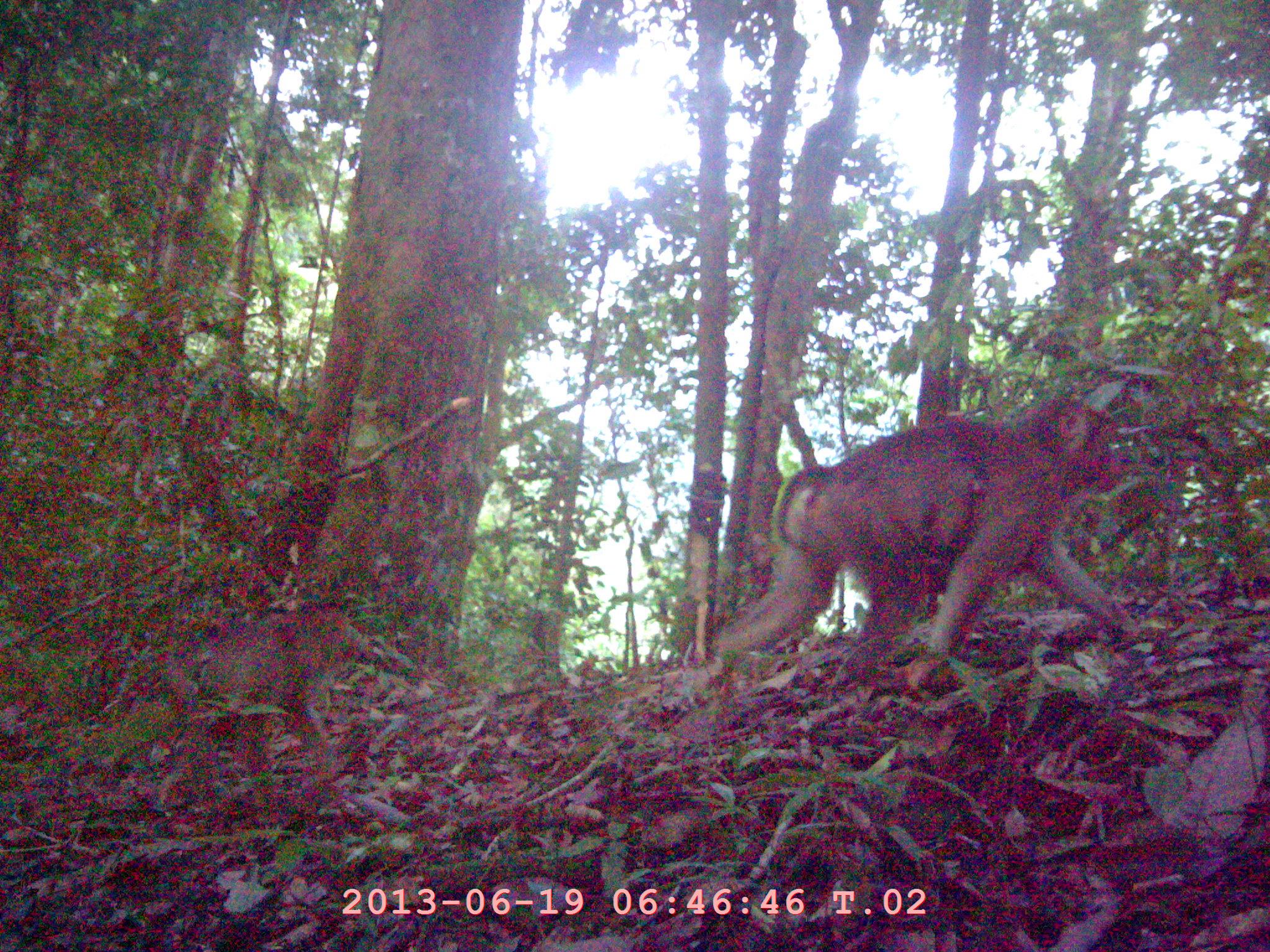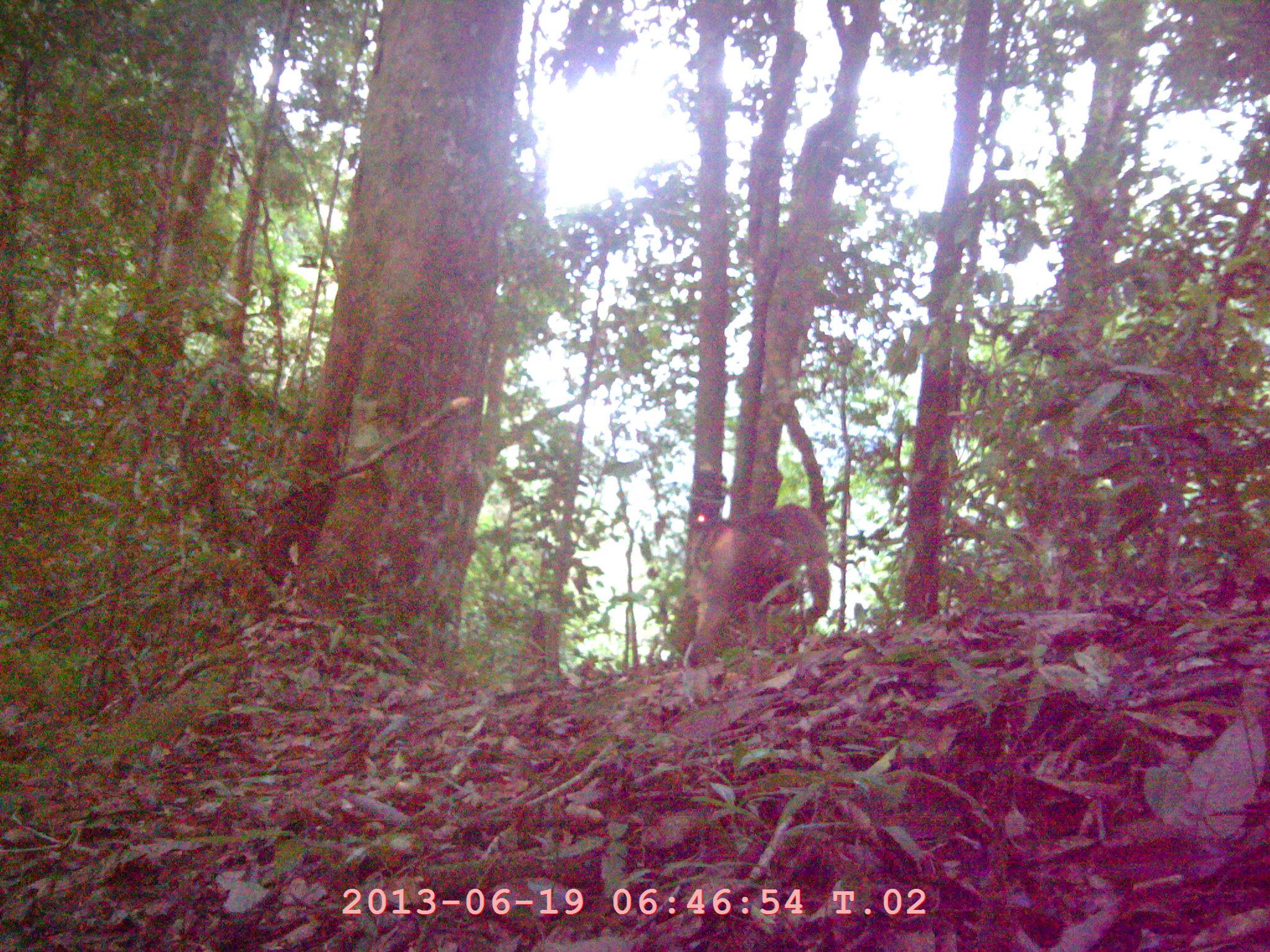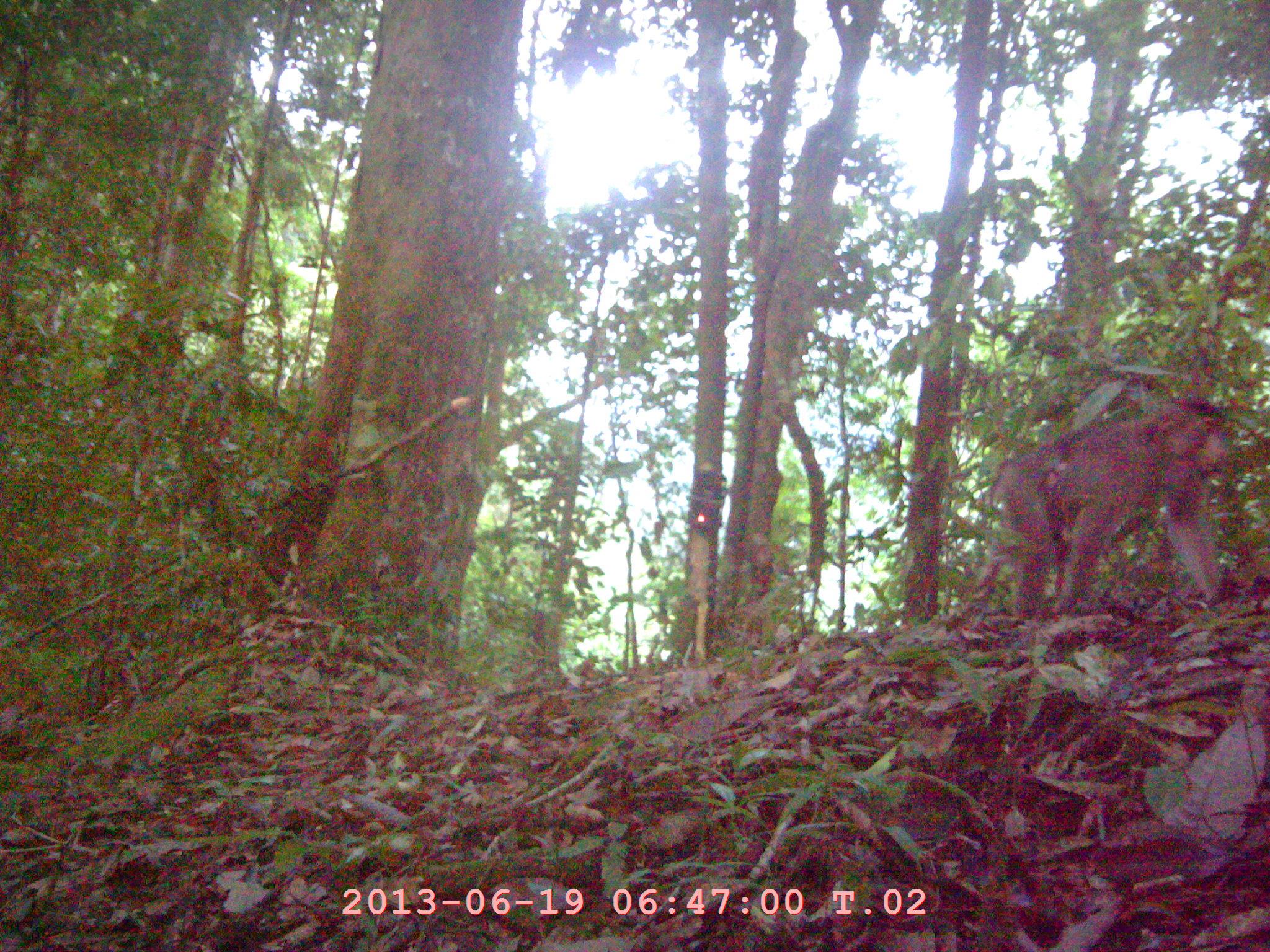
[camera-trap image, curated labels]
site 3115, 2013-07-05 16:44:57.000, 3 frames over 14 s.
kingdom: Animalia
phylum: Chordata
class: Mammalia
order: Primates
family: Cercopithecidae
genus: Macaca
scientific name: Macaca nemestrina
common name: southern pig-tailed macaque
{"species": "Macaca nemestrina (southern pig-tailed macaque)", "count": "2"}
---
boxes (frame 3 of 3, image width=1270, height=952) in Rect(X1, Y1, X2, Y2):
macaca nemestrina: Rect(943, 396, 1232, 618)